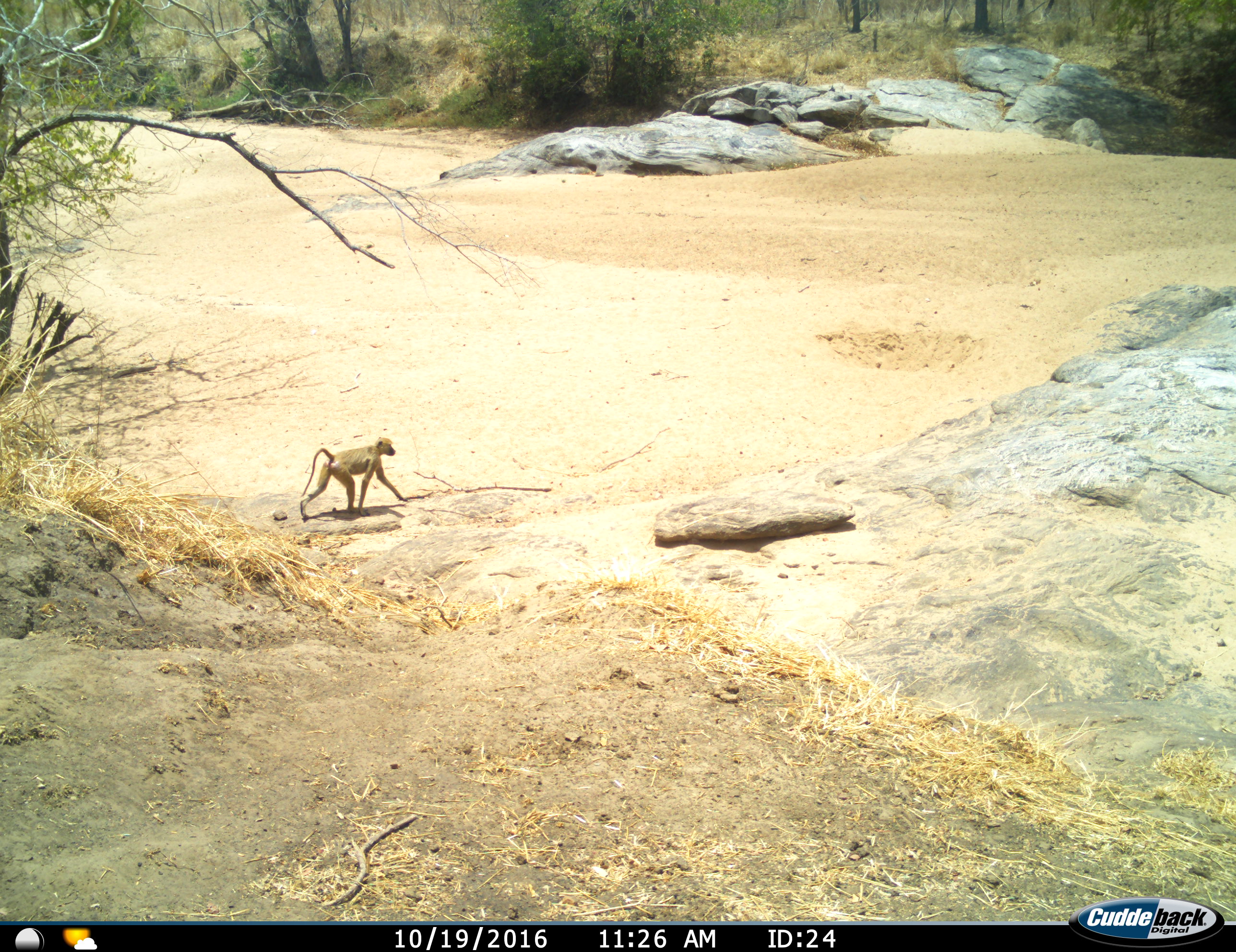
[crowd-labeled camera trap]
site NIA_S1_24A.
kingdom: Animalia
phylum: Chordata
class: Mammalia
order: Primates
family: Cercopithecidae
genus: Papio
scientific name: Papio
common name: baboon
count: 1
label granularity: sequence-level